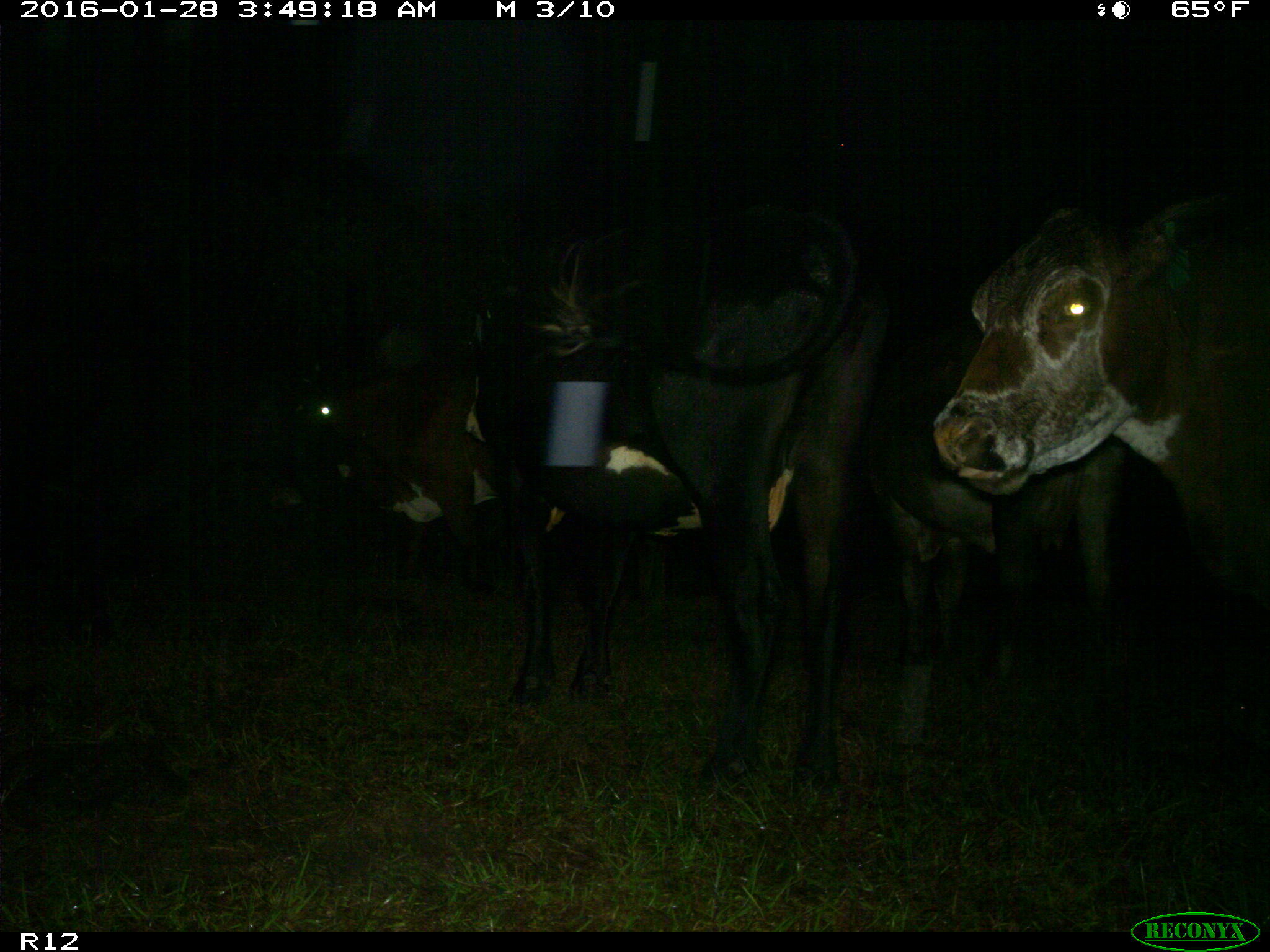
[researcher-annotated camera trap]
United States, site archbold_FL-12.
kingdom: Animalia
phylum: Chordata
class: Mammalia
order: Artiodactyla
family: Bovidae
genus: Bos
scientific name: Bos taurus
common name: domestic cow